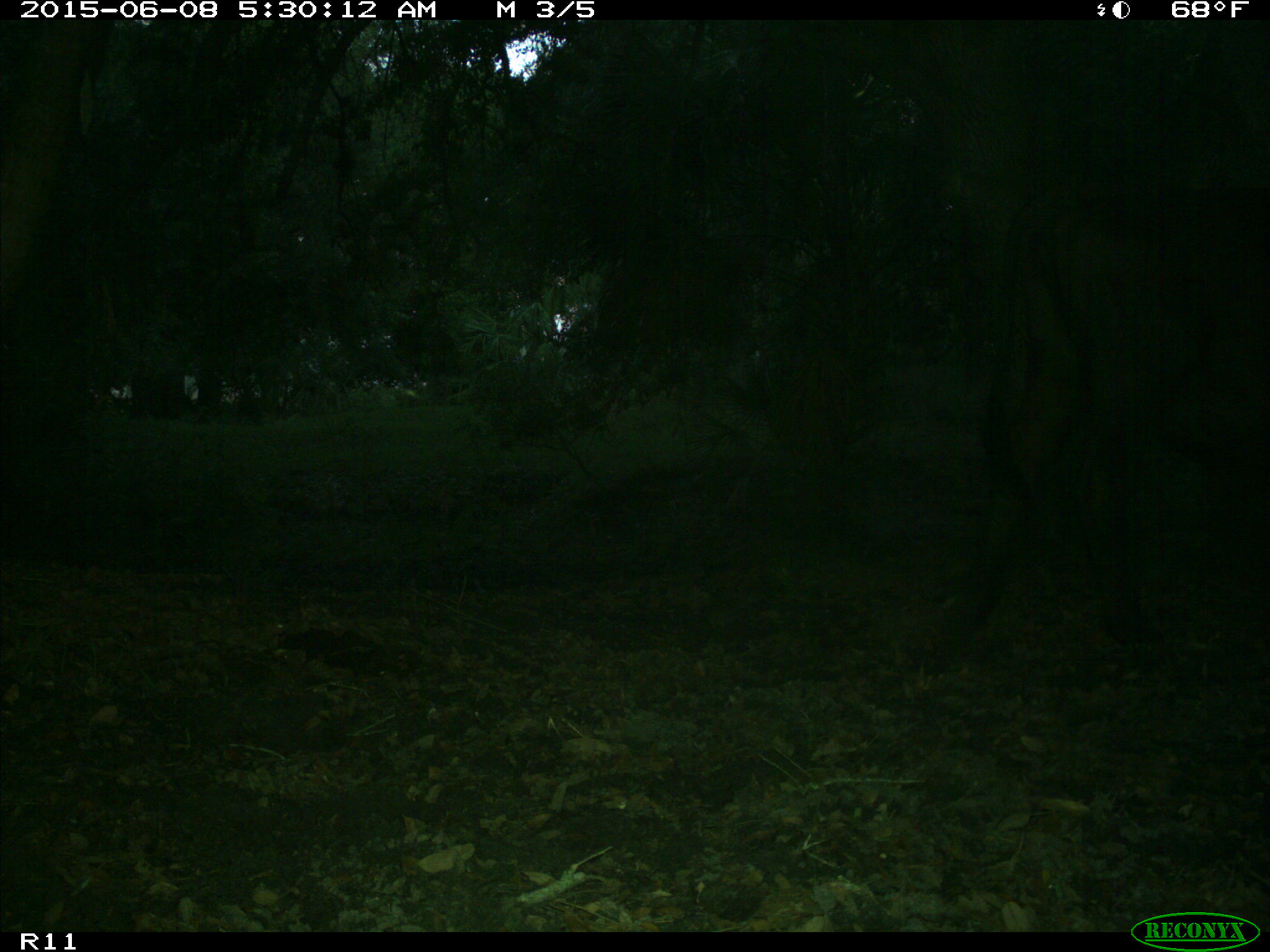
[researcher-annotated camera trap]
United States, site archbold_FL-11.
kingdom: Animalia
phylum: Chordata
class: Mammalia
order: Artiodactyla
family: Bovidae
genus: Bos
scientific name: Bos taurus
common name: domestic cow